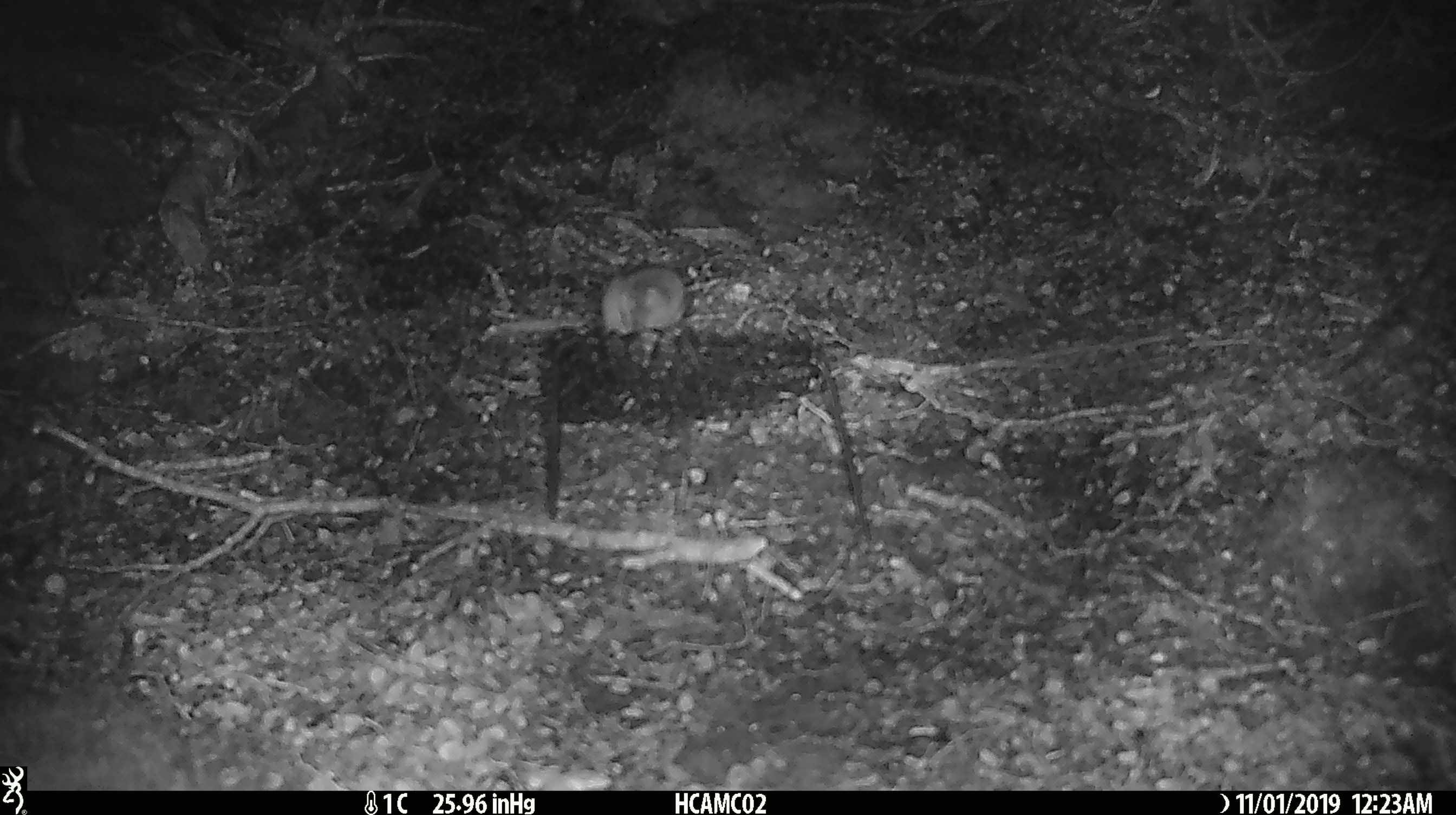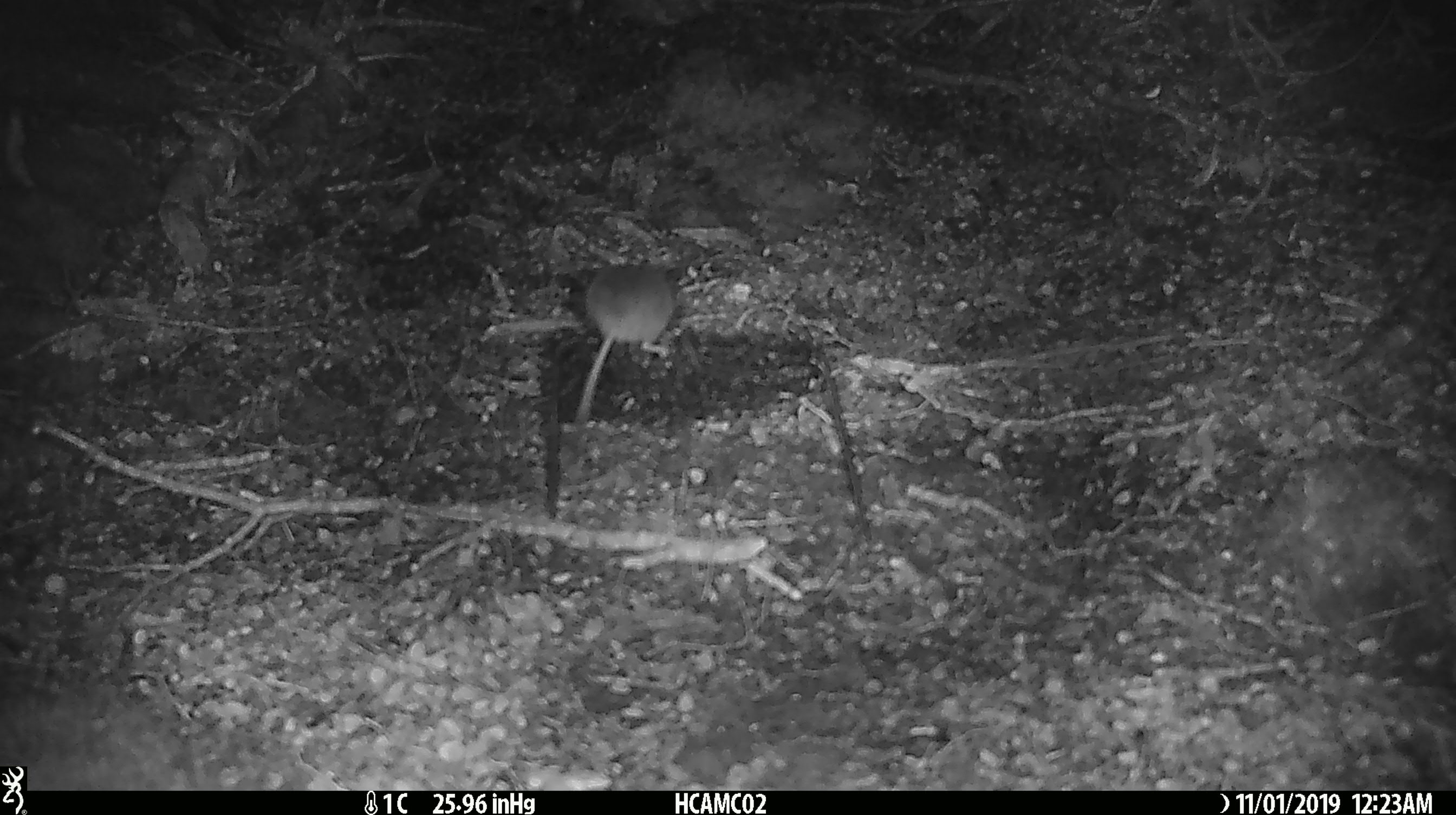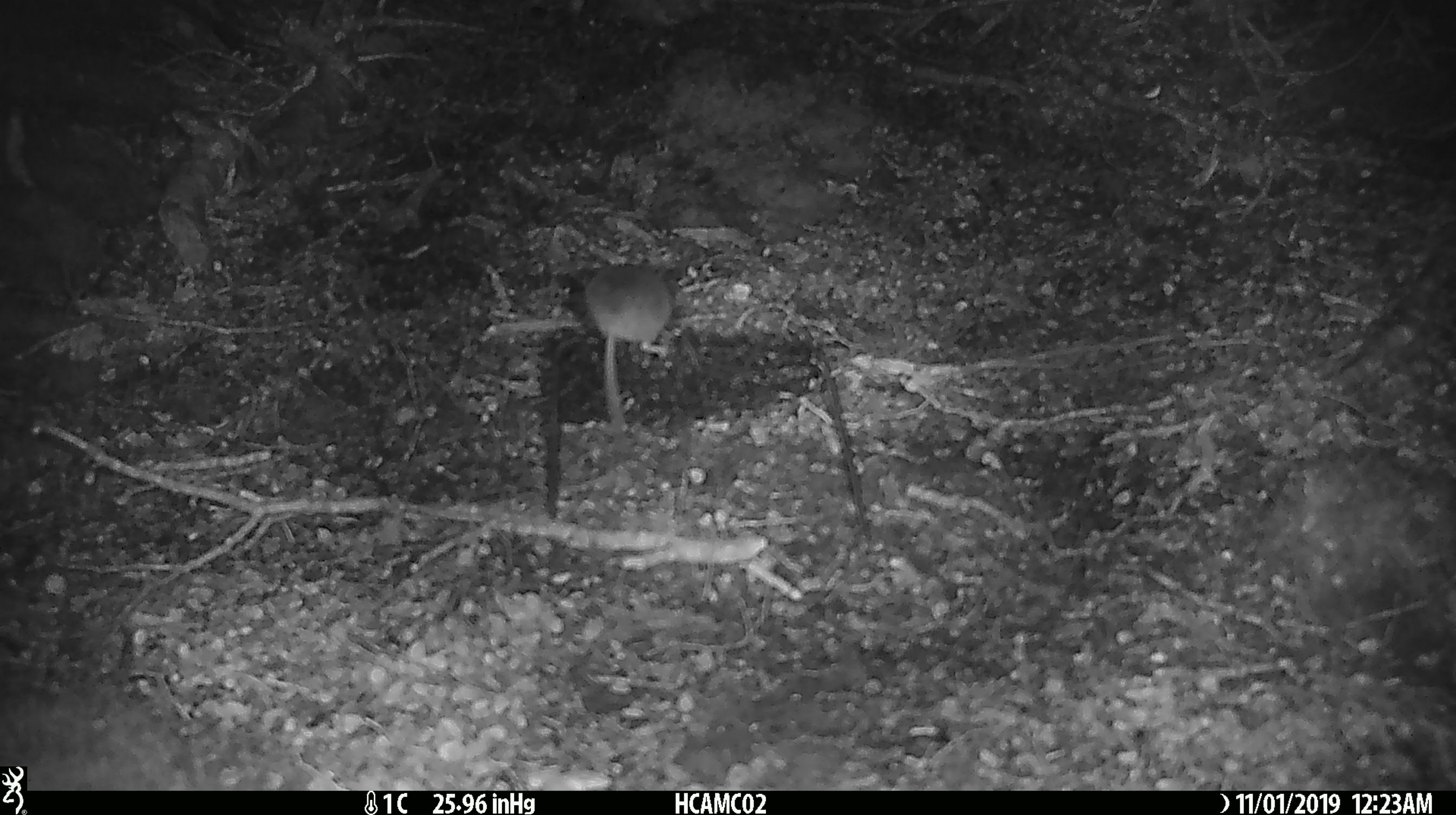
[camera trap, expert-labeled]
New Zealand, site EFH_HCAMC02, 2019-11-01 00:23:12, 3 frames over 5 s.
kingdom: Animalia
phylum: Chordata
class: Mammalia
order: Rodentia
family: Muridae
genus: Mus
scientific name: Mus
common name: mouse